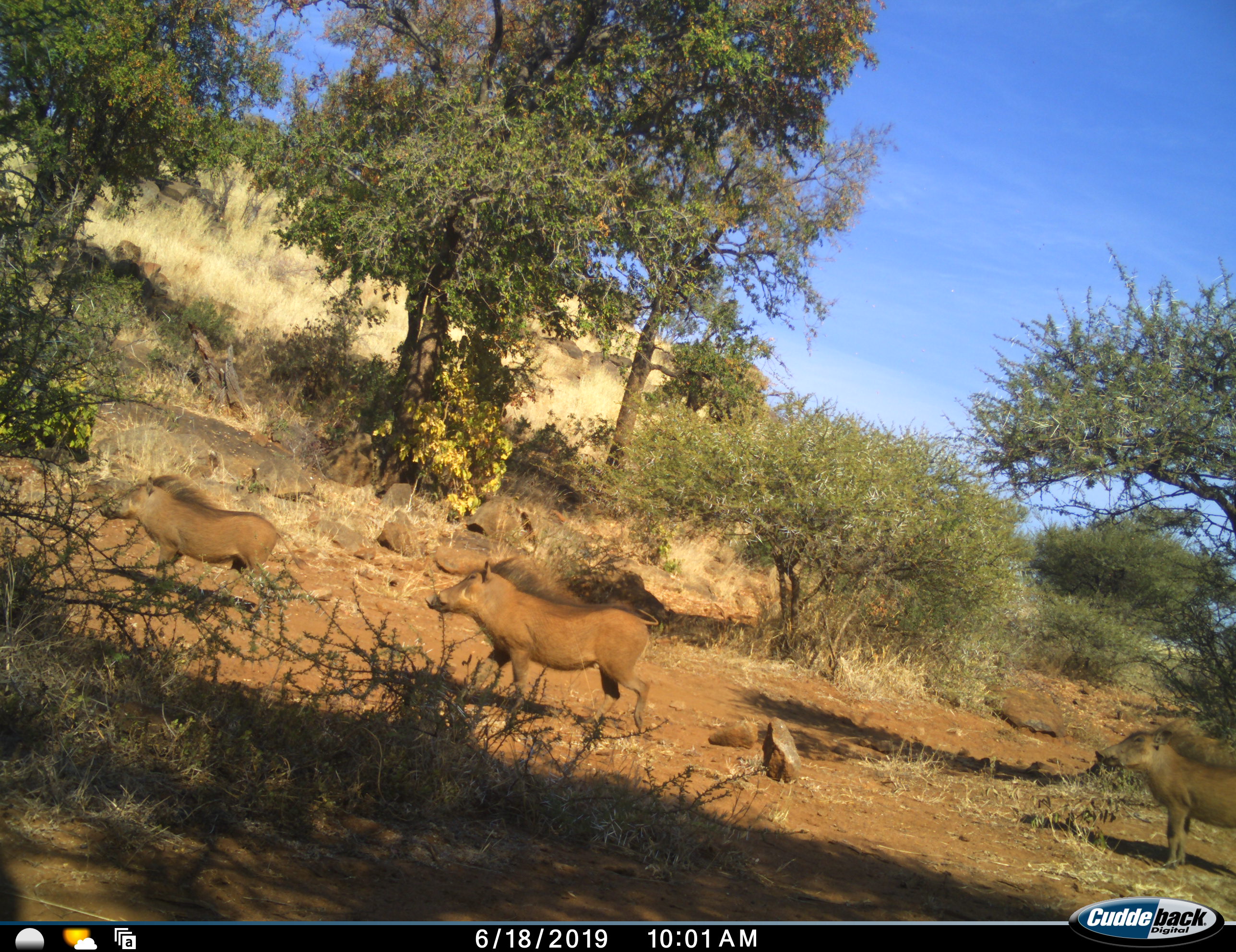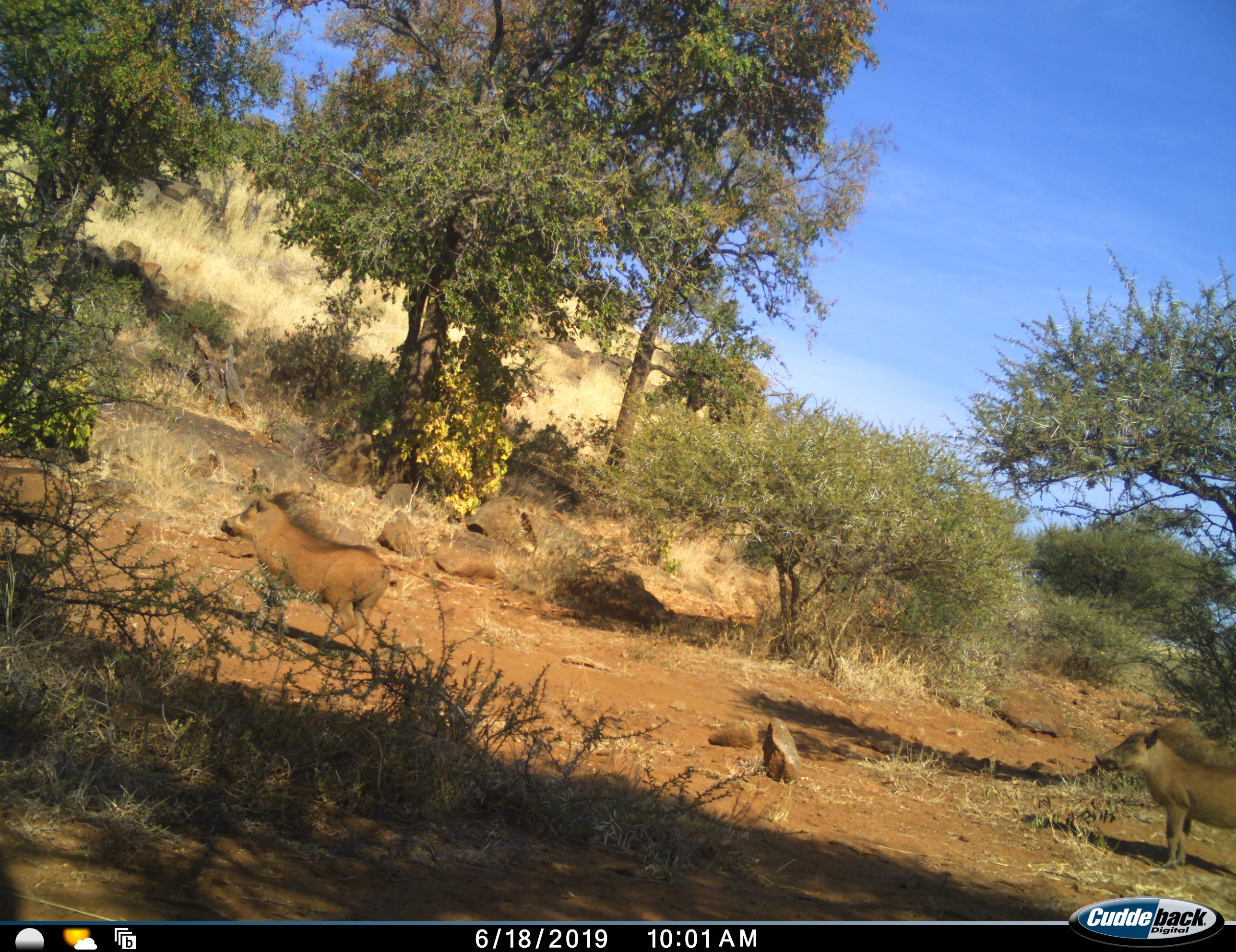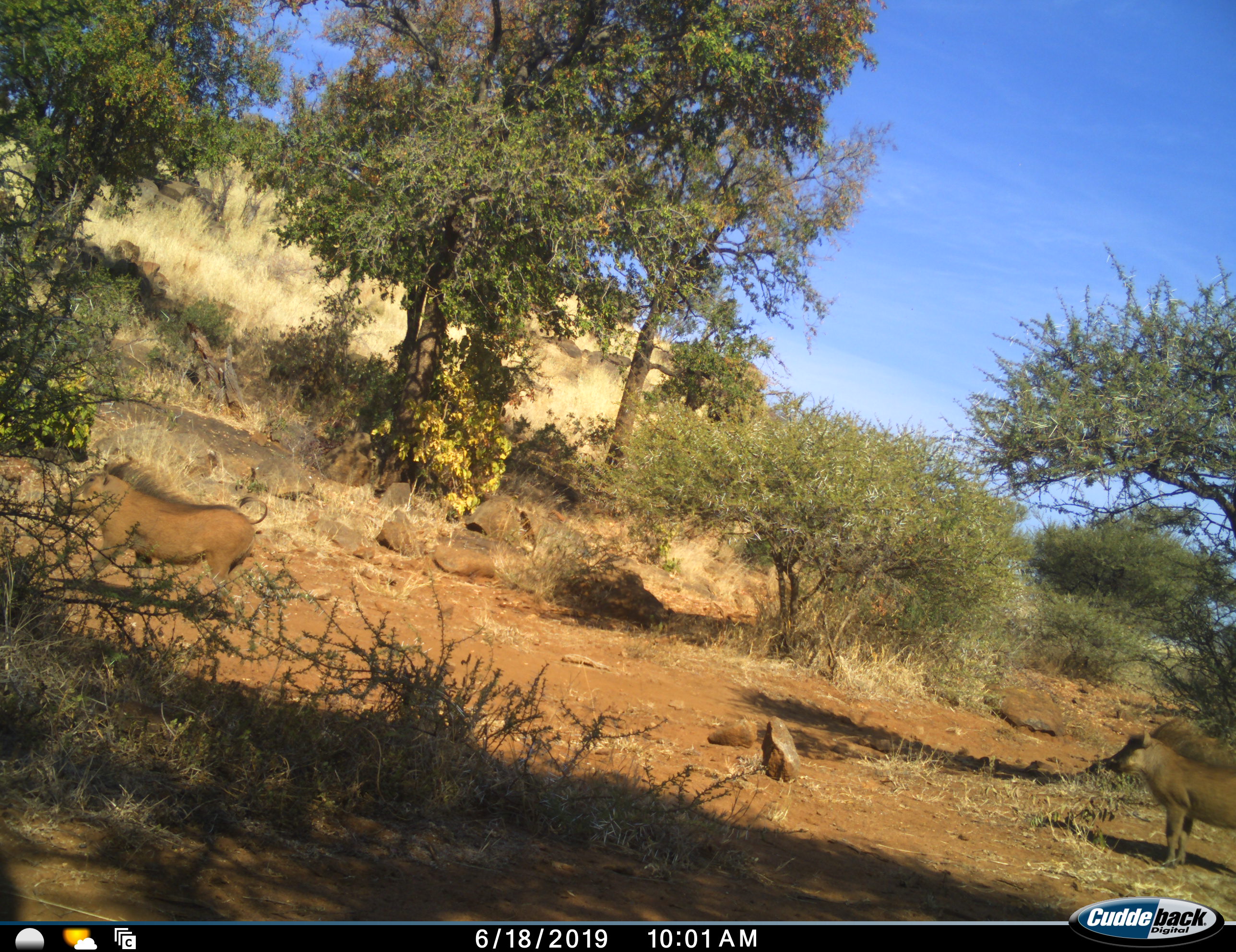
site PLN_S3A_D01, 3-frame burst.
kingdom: Animalia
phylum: Chordata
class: Mammalia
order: Artiodactyla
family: Suidae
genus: Phacochoerus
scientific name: Phacochoerus africanus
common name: warthog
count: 3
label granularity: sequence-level